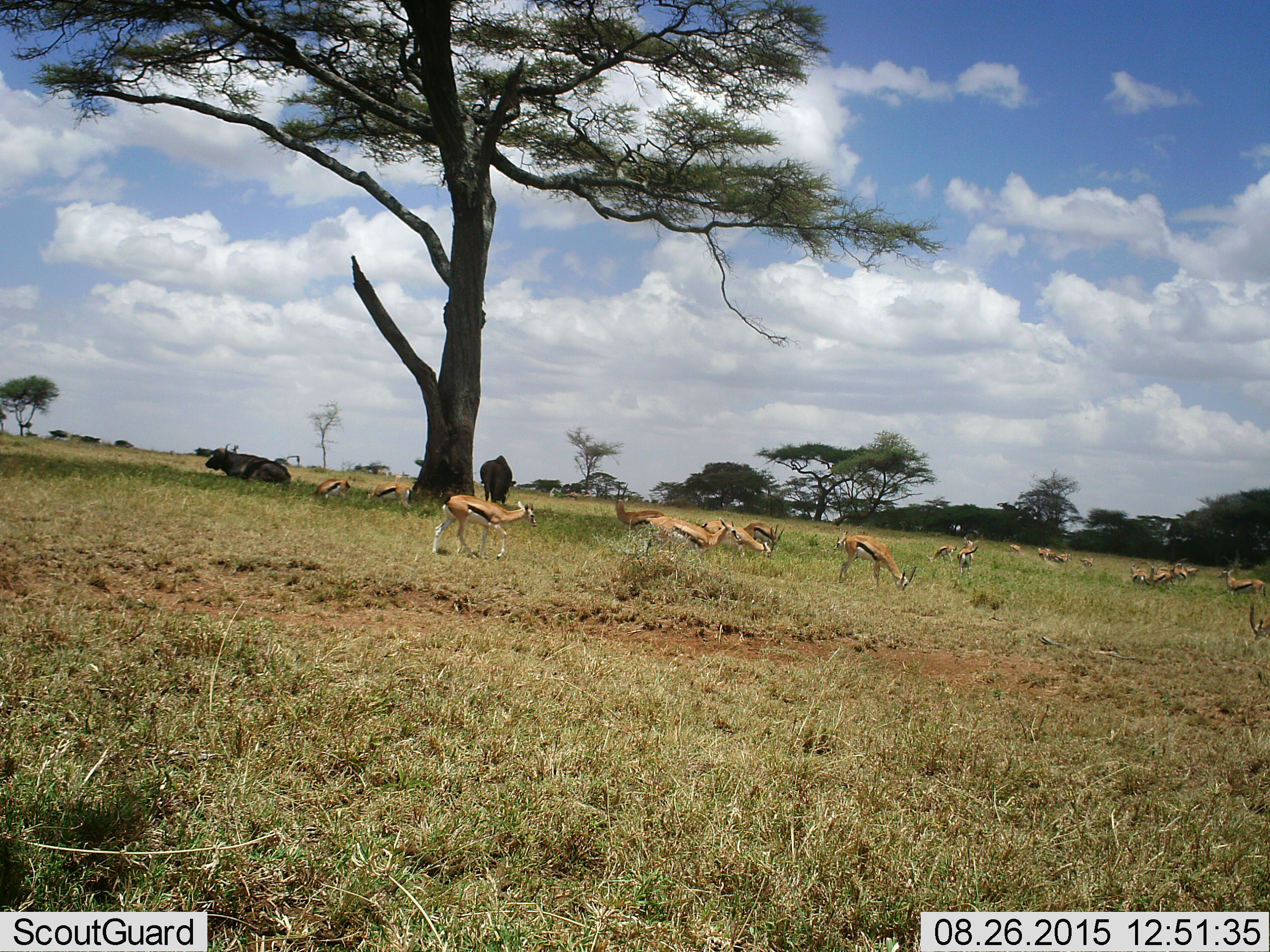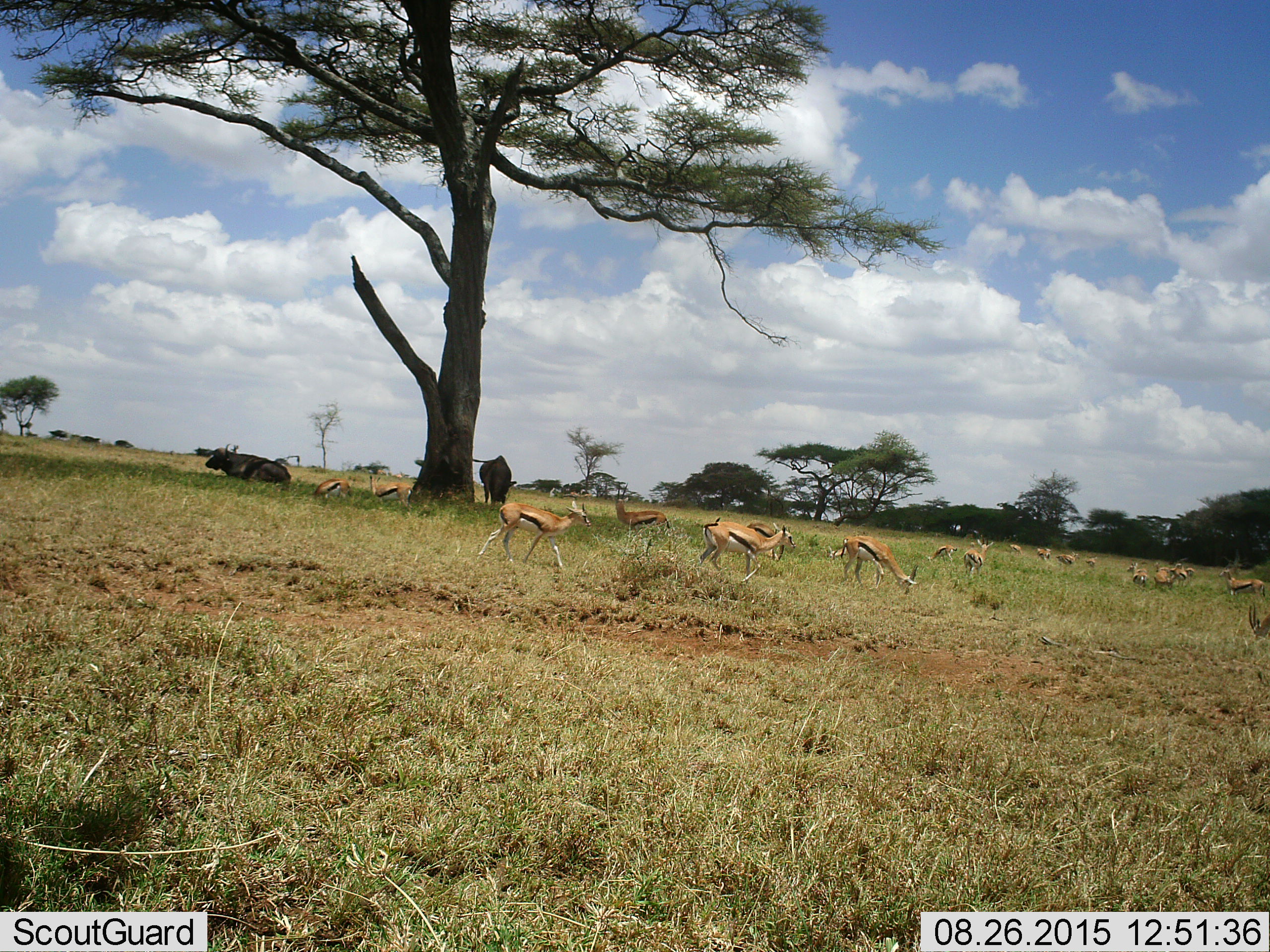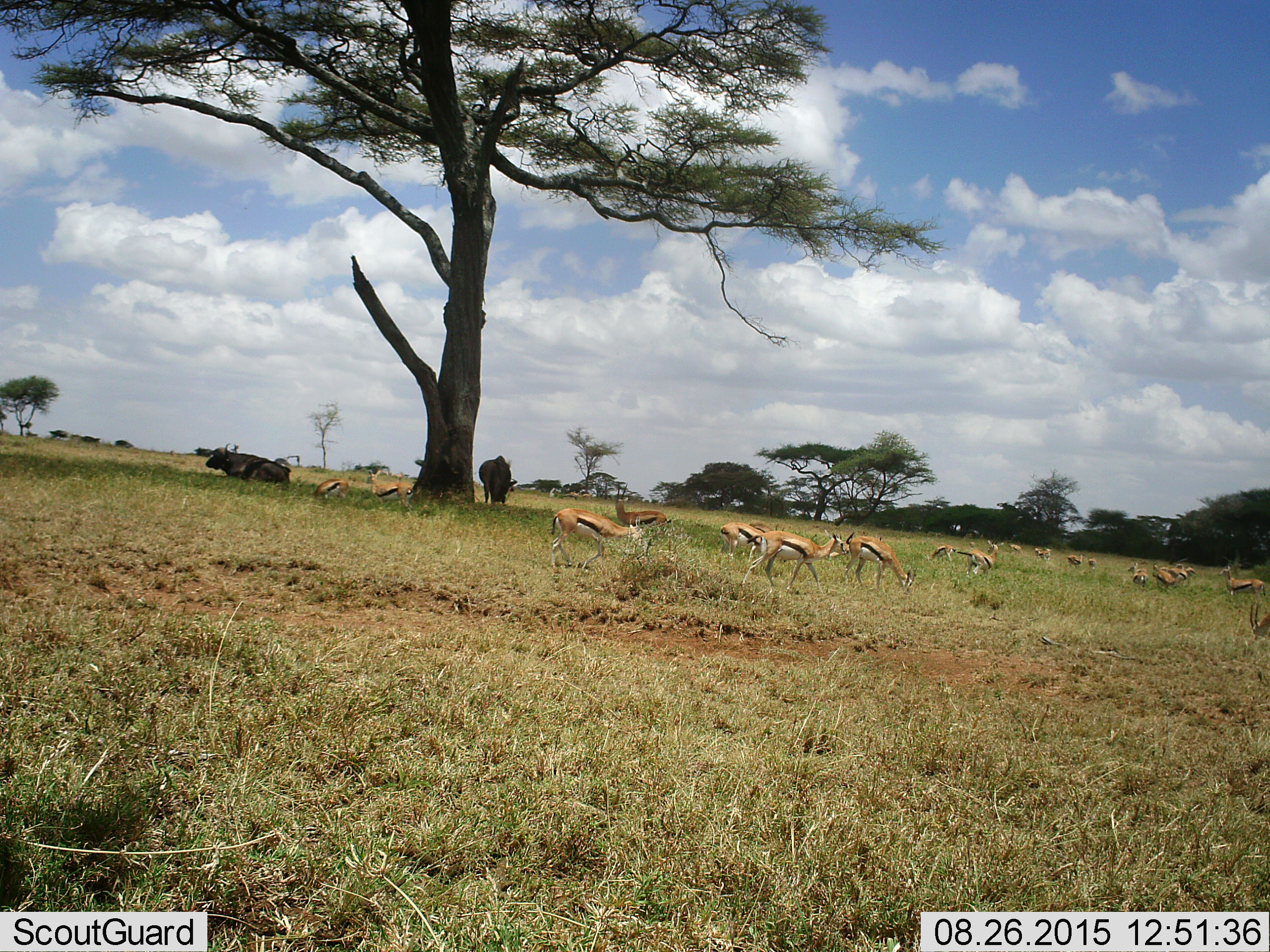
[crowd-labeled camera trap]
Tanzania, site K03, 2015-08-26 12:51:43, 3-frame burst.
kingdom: Animalia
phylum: Chordata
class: Mammalia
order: Artiodactyla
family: Bovidae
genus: Syncerus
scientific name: Syncerus caffer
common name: cape buffalo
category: buffalo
Buffalo (cape buffalo) (Syncerus caffer), count 2. Behavior (volunteer vote fractions): standing 60%, resting 80%, moving 0%, interacting 0%. Young present (vote fraction): 0%. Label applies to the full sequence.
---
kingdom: Animalia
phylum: Chordata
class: Mammalia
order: Artiodactyla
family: Bovidae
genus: Eudorcas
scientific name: Eudorcas thomsonii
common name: thomson's gazelle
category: gazellethomsons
Gazellethomsons (thomson's gazelle) (Eudorcas thomsonii), count 11-50. Behavior (volunteer vote fractions): standing 67%, resting 11%, moving 89%, interacting 11%. Young present (vote fraction): 11%. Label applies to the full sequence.